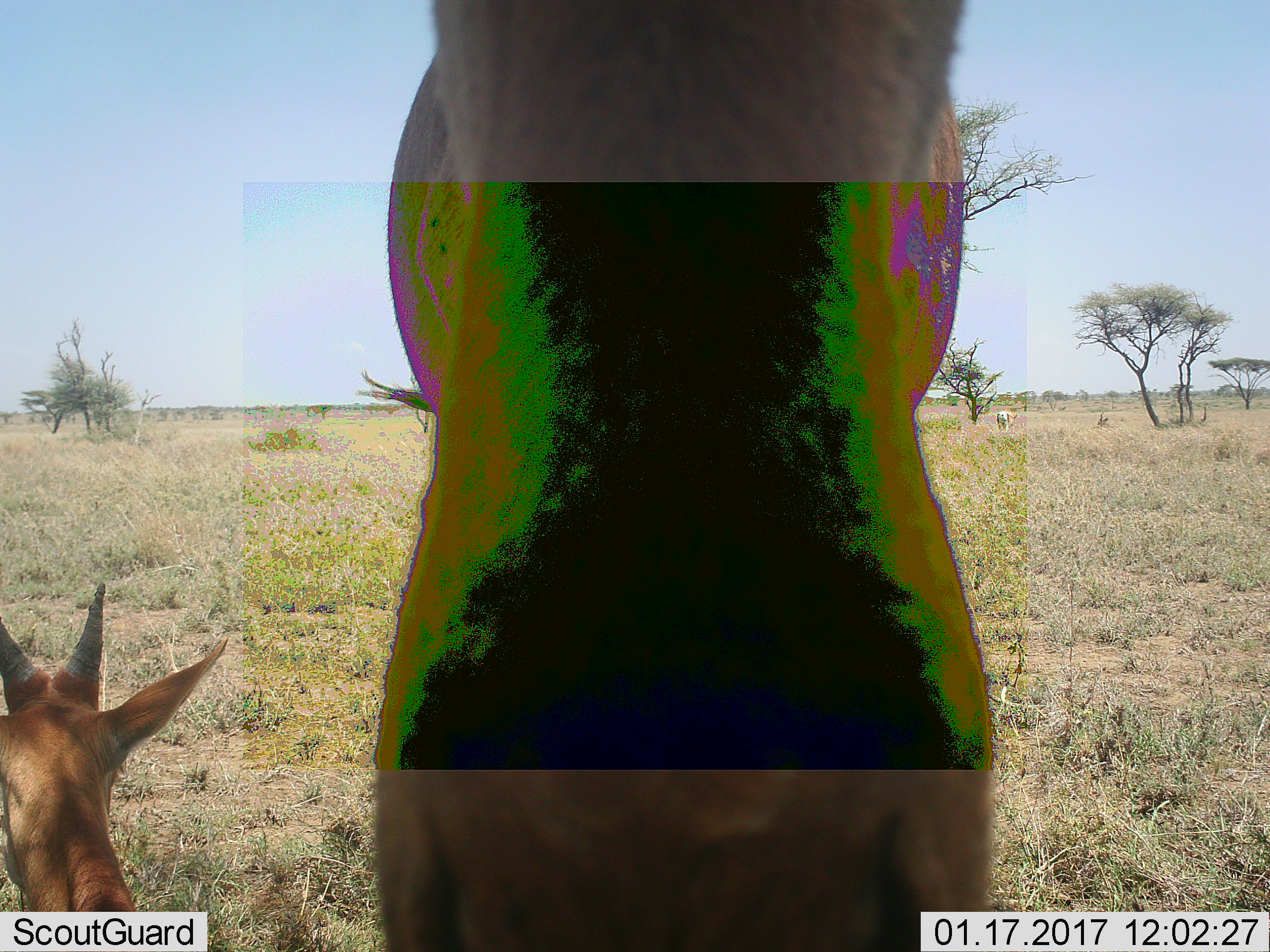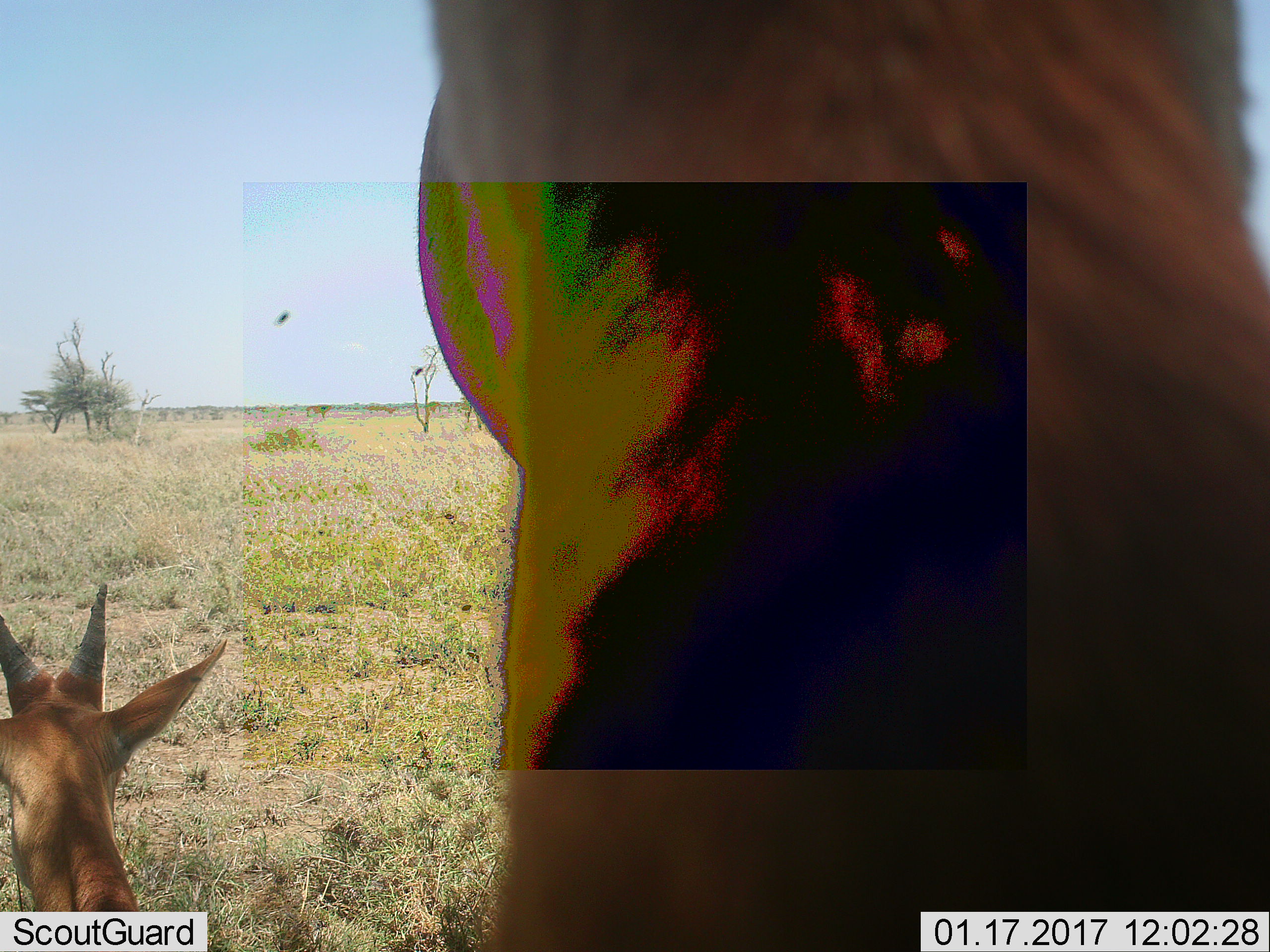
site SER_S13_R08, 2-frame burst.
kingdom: Animalia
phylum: Chordata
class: Mammalia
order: Artiodactyla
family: Bovidae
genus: Alcelaphus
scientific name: Alcelaphus buselaphus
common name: hartebeest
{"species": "hartebeest (Alcelaphus buselaphus)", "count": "2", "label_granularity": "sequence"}